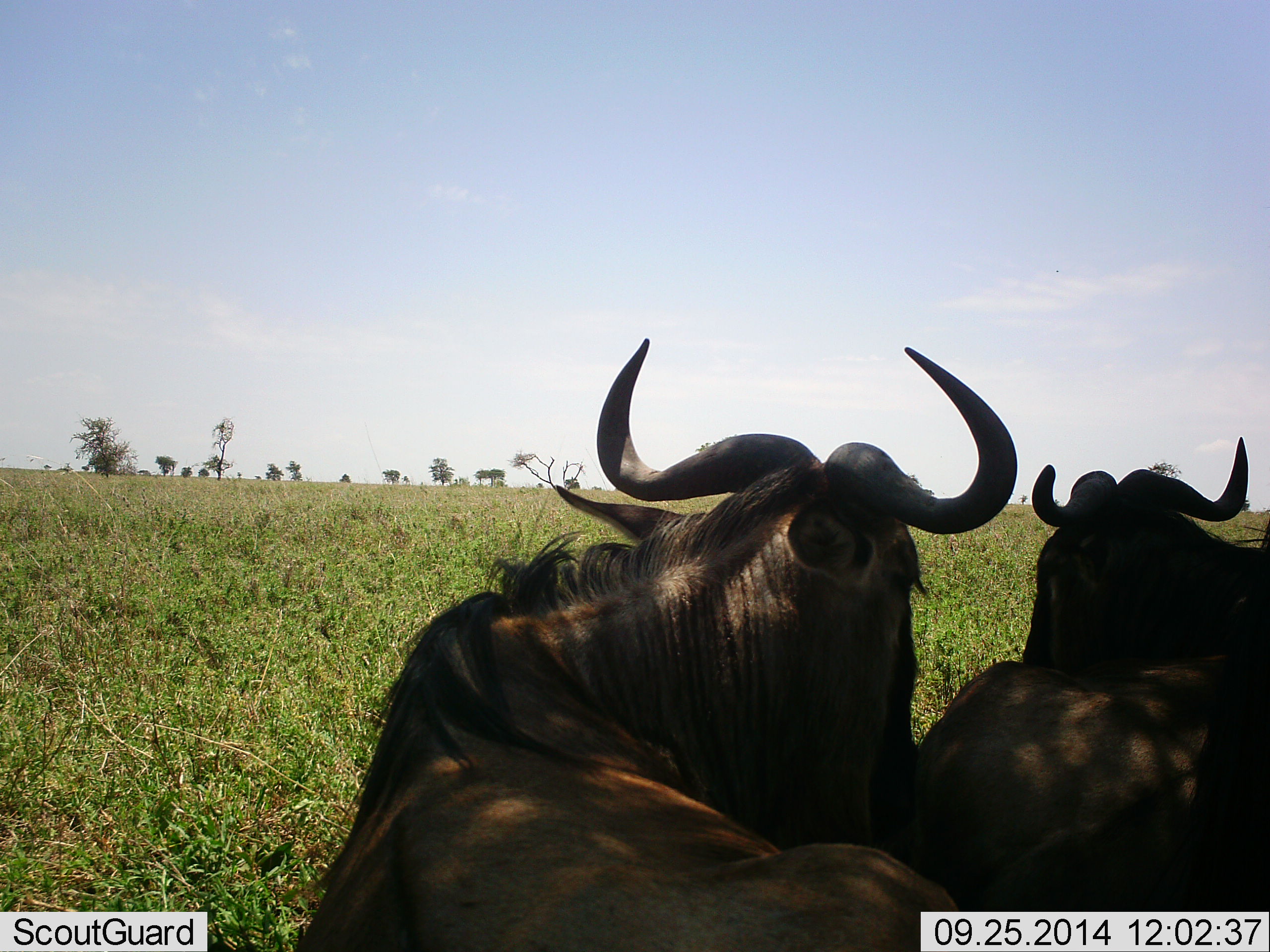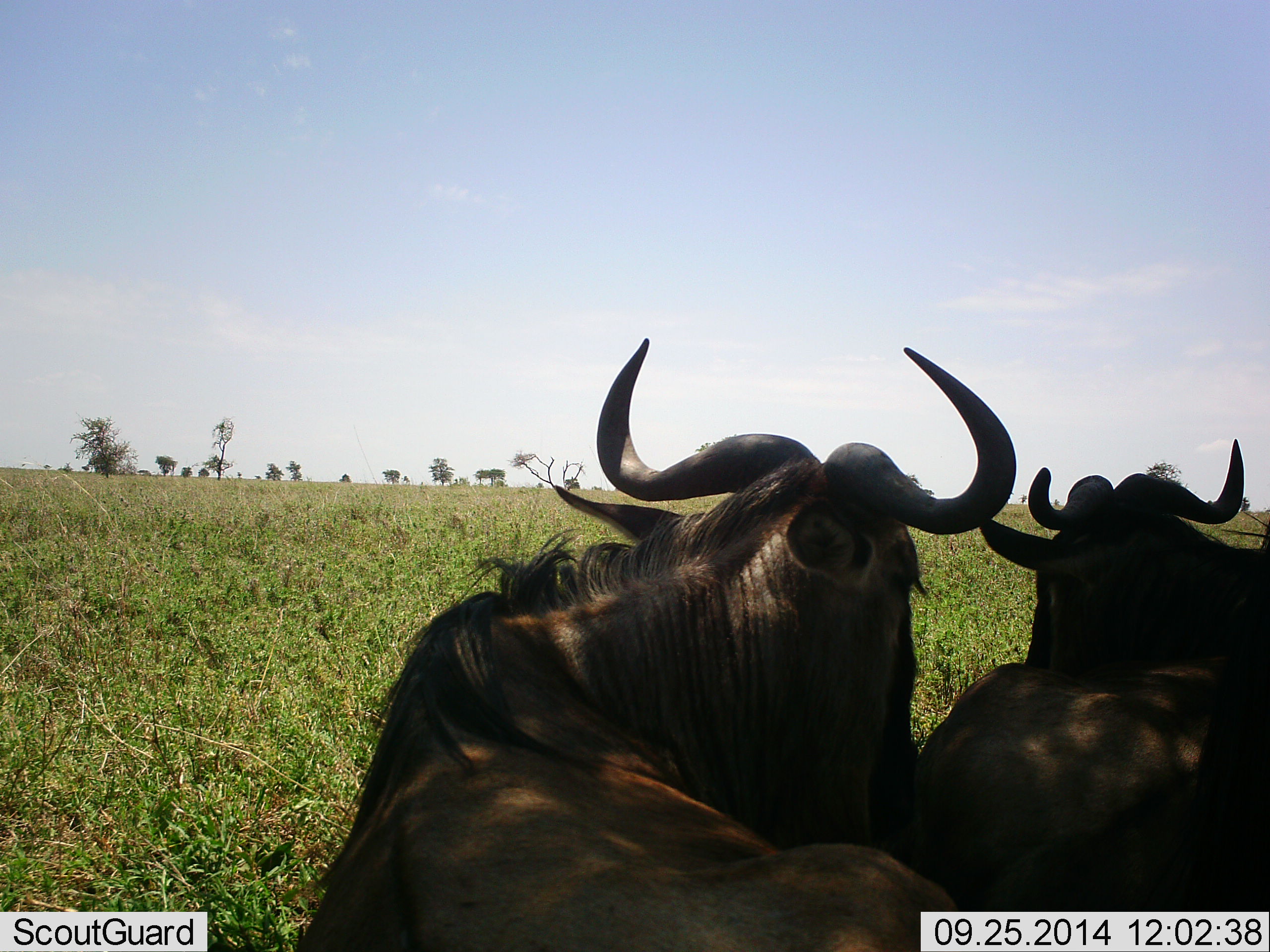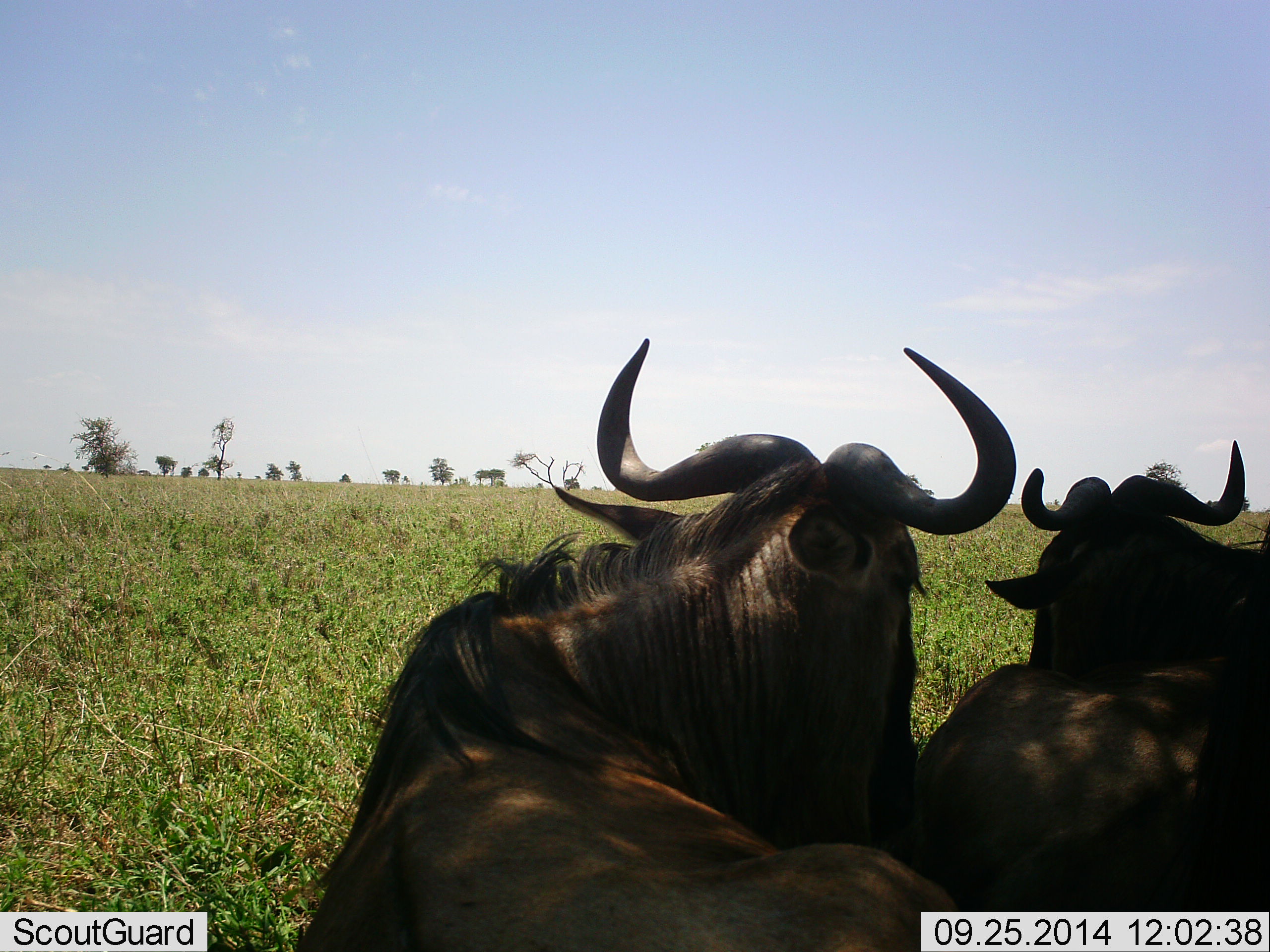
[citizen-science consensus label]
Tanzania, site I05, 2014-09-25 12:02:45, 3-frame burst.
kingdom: Animalia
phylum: Chordata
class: Mammalia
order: Artiodactyla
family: Bovidae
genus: Connochaetes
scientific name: Connochaetes taurinus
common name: blue wildebeest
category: wildebeest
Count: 2.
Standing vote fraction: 10%.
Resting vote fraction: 90%.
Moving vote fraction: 0%.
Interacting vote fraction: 10%.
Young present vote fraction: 0%.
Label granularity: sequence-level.